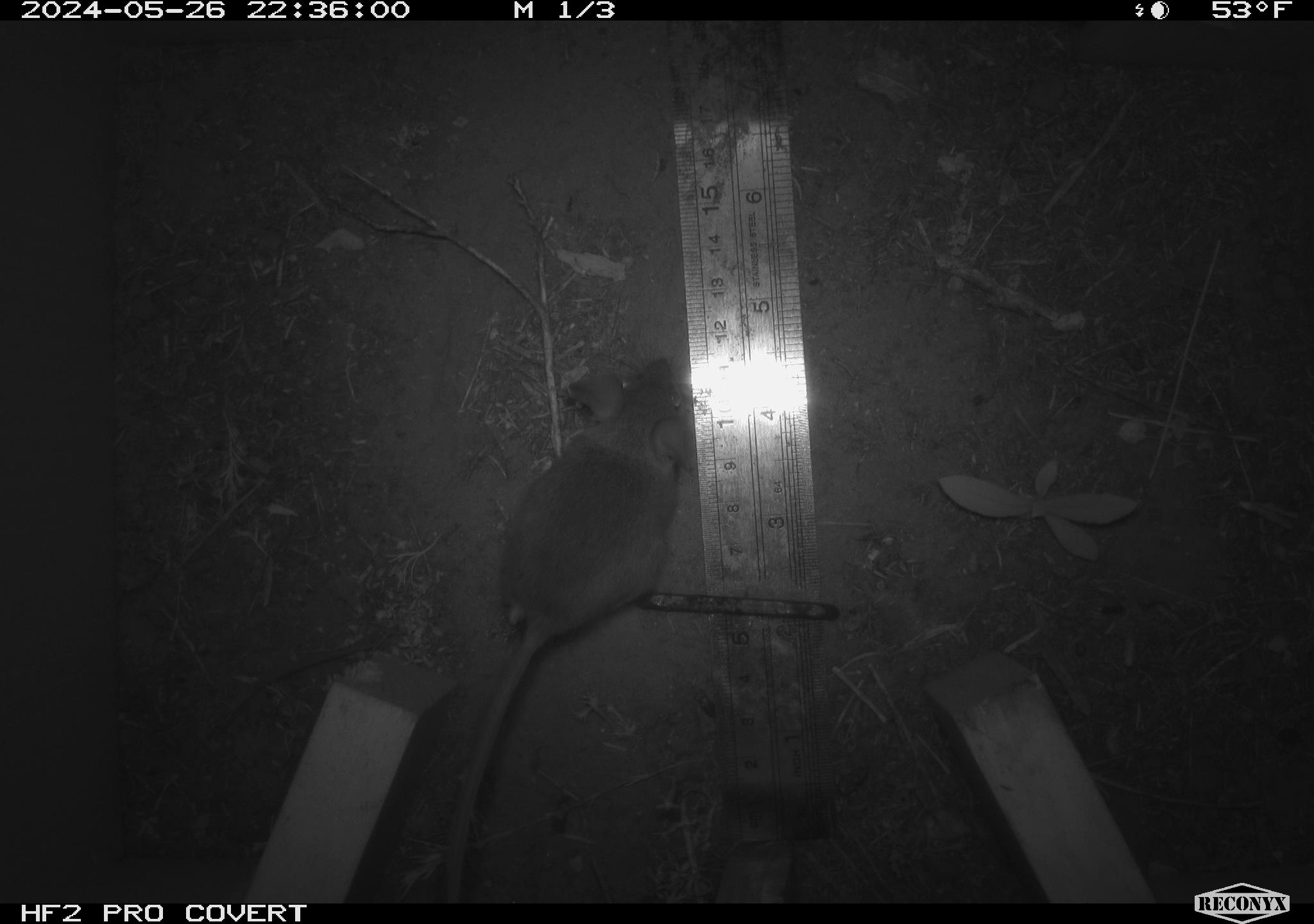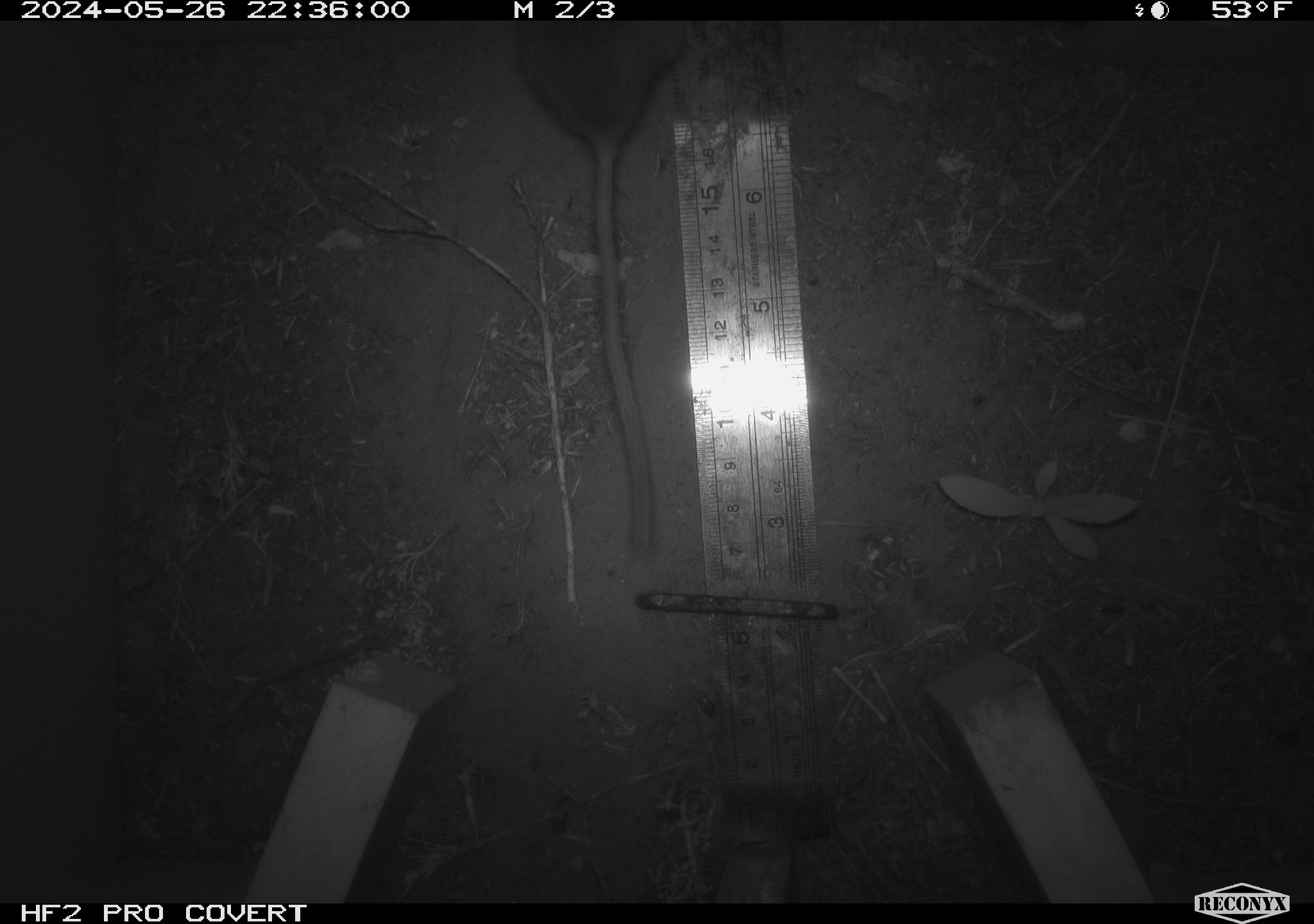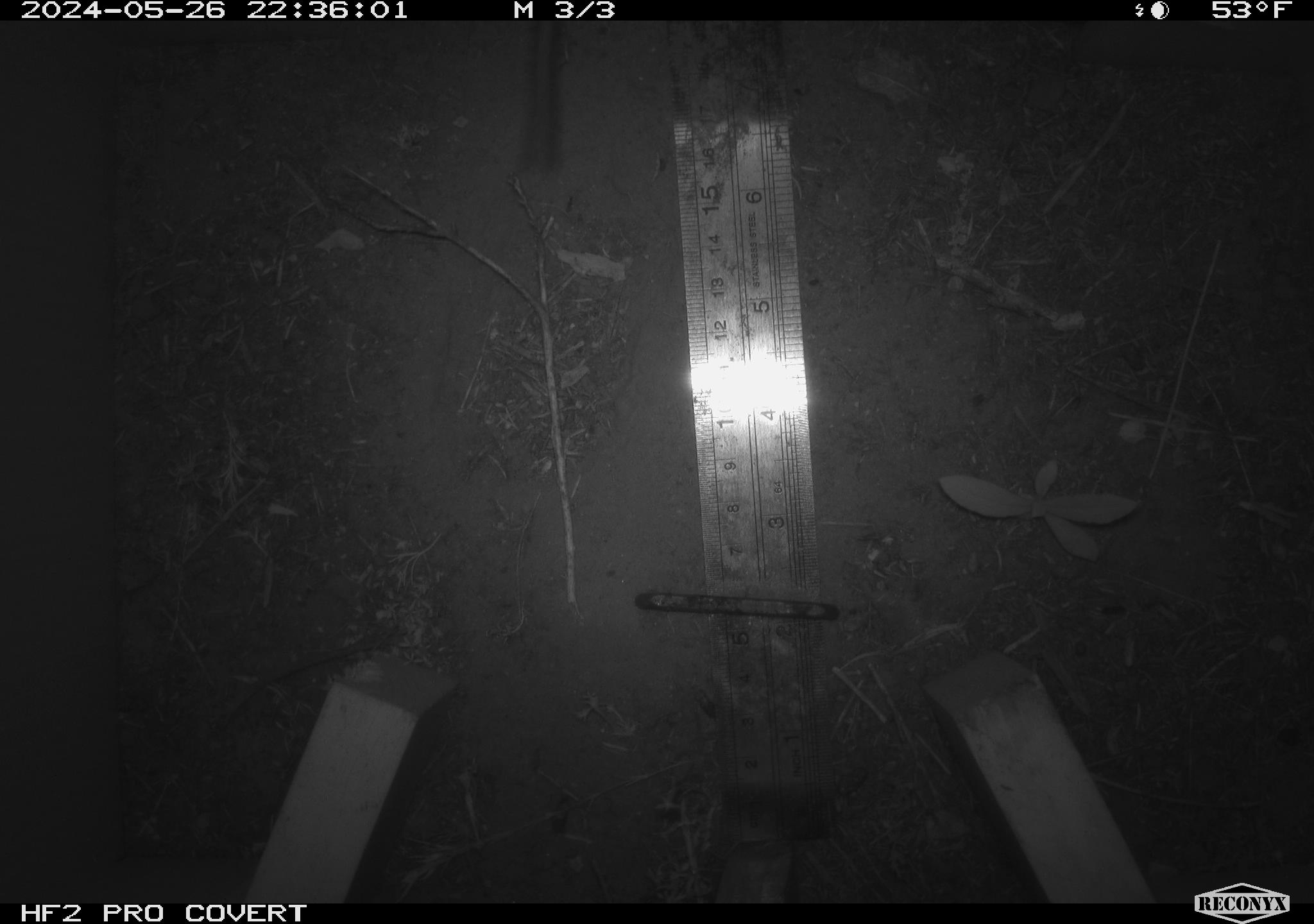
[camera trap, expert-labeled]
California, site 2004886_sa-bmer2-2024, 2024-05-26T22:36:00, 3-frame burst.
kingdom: Animalia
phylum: Chordata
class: Mammalia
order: Rodentia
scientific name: Rodentia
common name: mouse species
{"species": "mouse species (Rodentia)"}